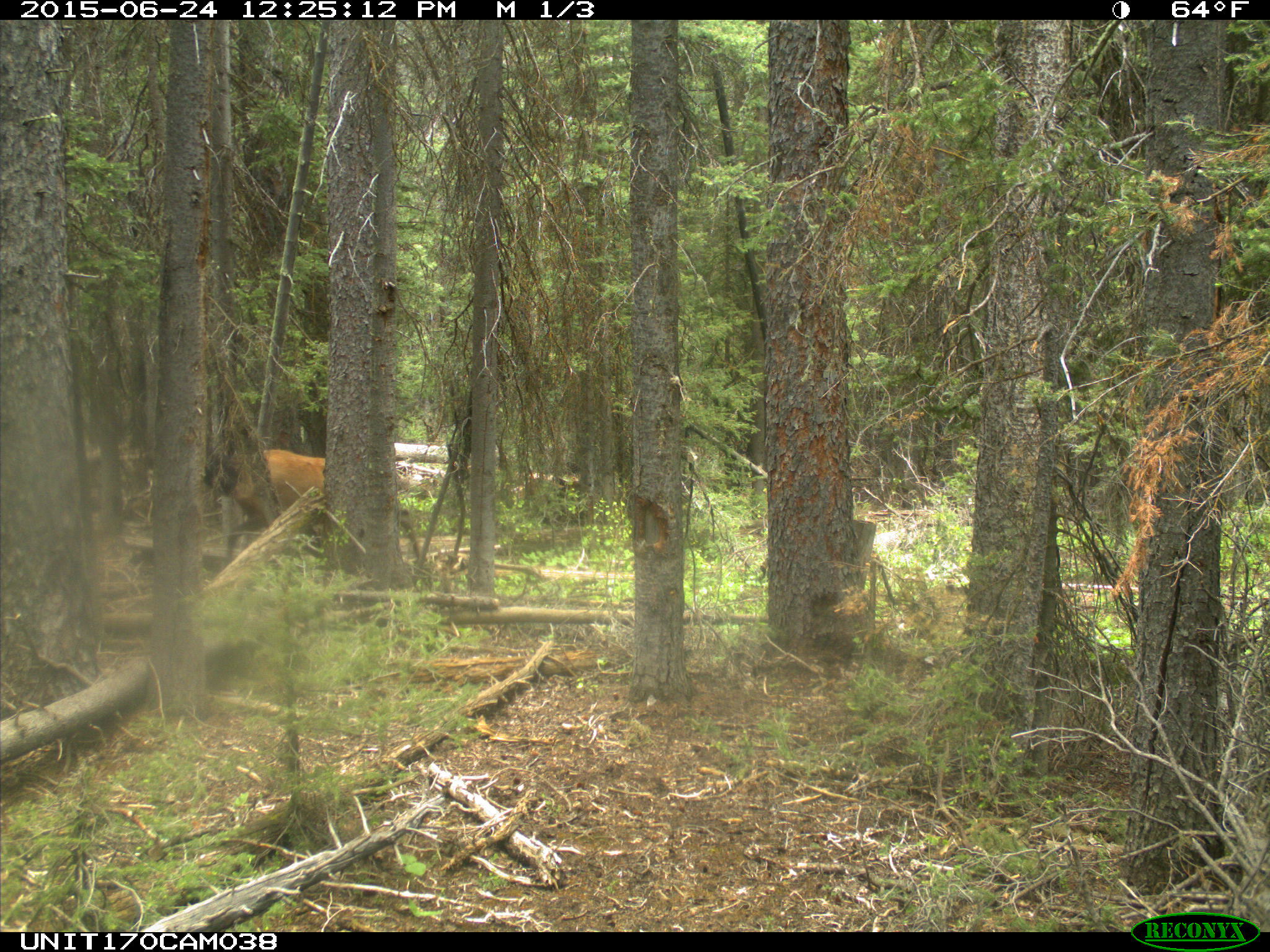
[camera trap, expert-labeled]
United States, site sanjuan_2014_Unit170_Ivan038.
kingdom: Animalia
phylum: Chordata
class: Mammalia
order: Artiodactyla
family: Cervidae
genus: Cervus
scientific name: Cervus elaphus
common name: red deer